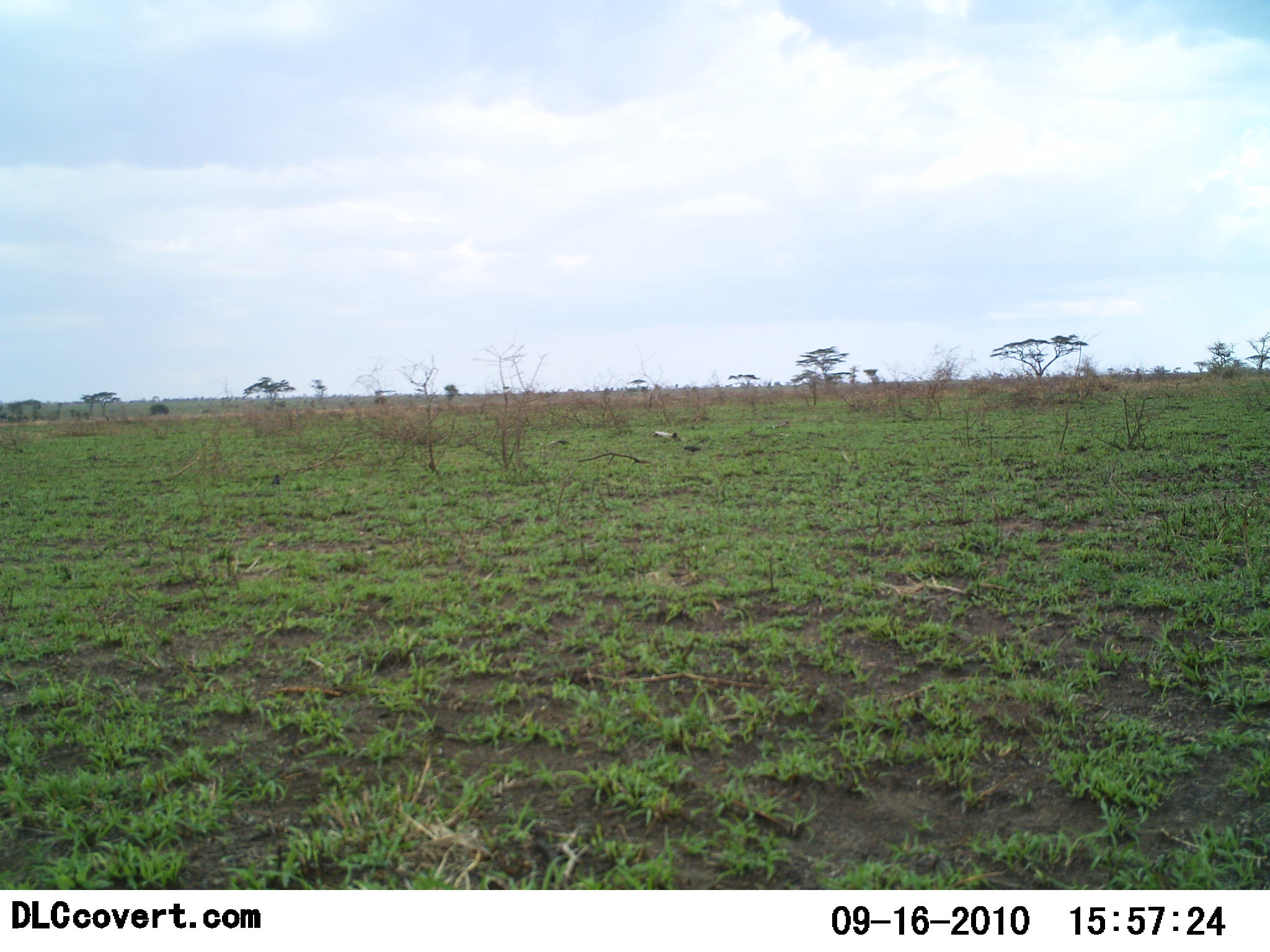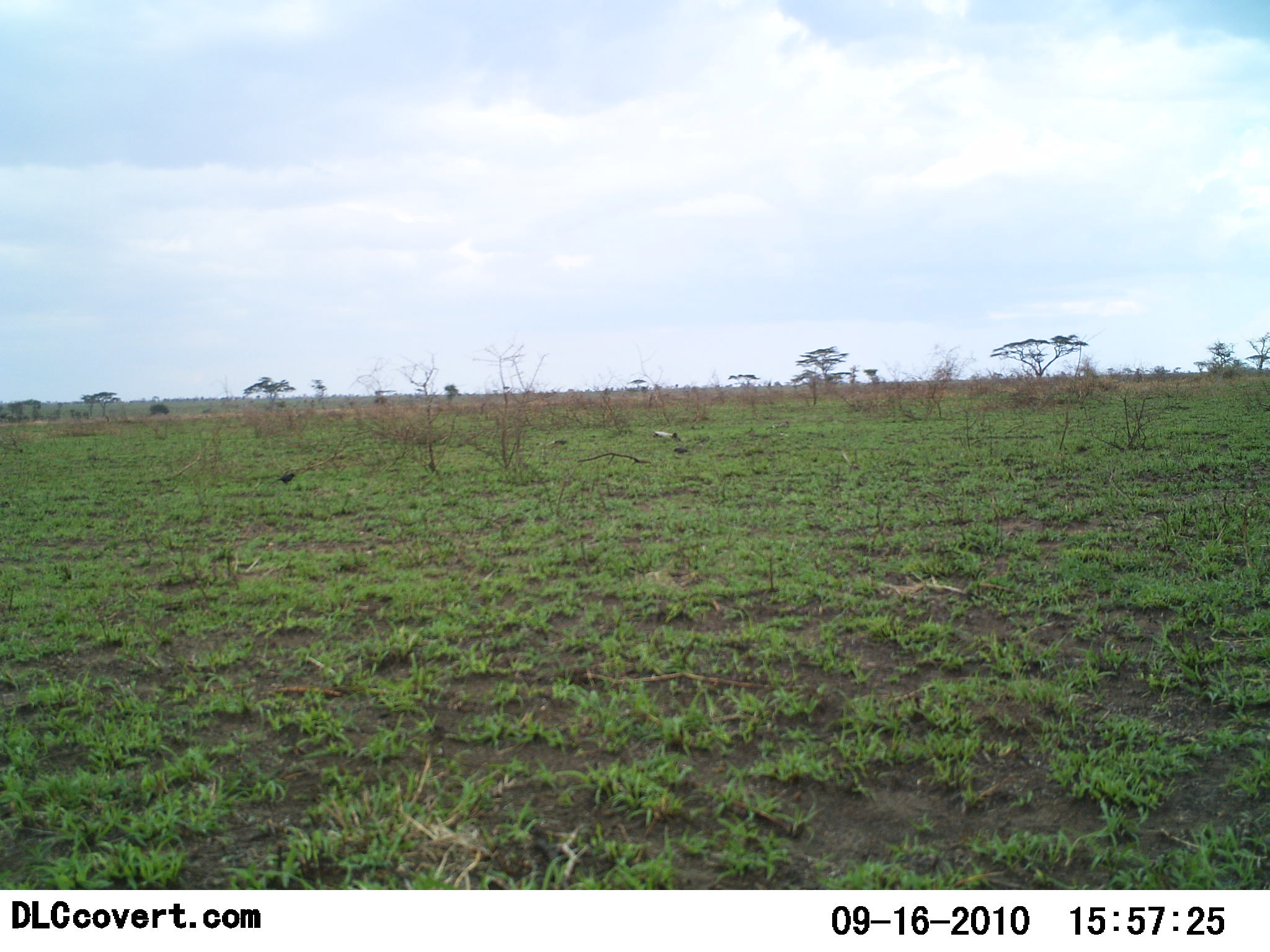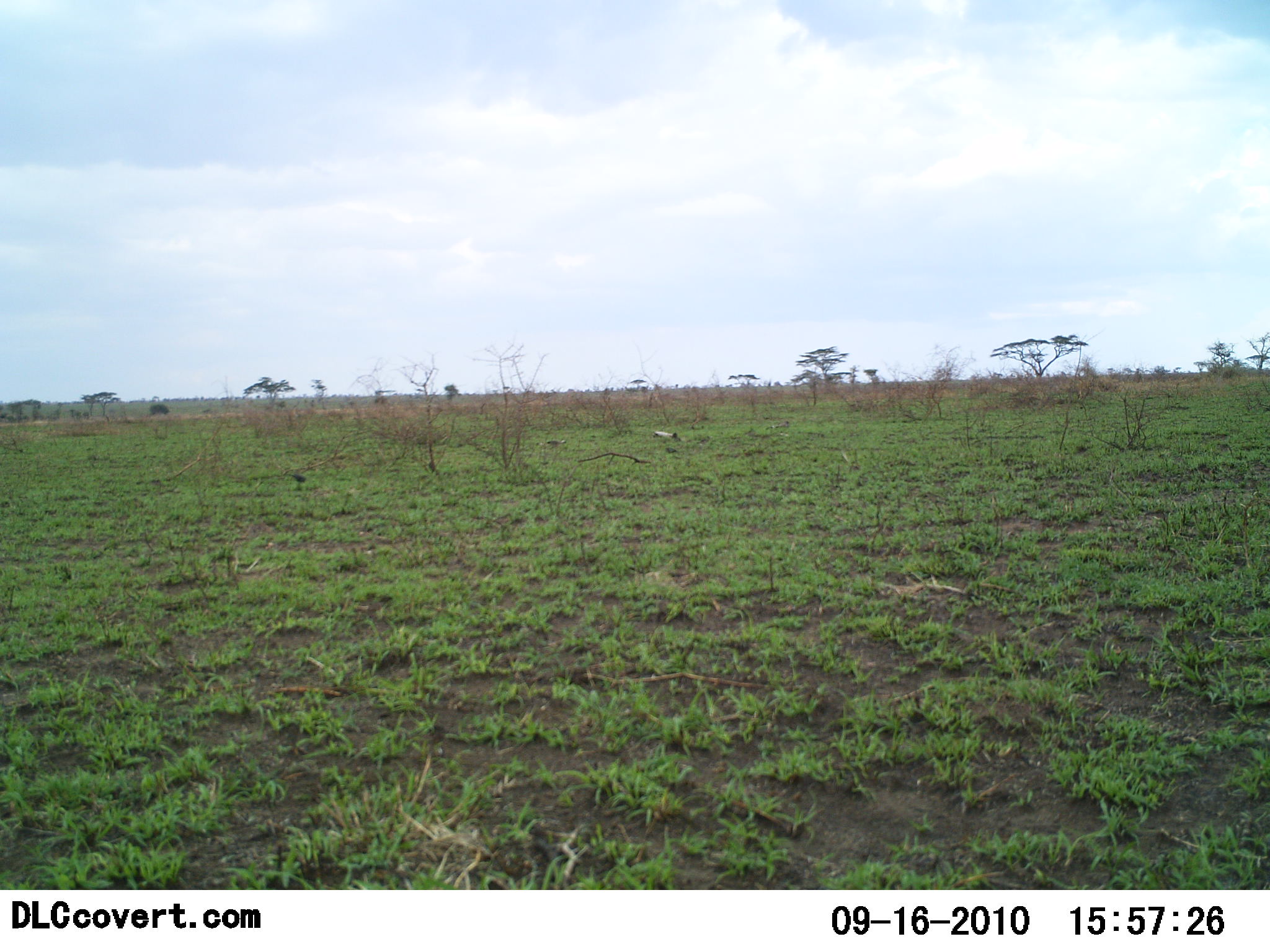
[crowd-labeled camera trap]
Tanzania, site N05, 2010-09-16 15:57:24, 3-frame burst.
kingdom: Animalia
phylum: Chordata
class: Aves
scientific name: Aves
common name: bird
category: otherbird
Otherbird (bird) (Aves), count 3. Behavior (volunteer vote fractions): standing 0%, resting 0%, moving 60%, interacting 0%. Young present (vote fraction): 0%. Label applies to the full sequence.